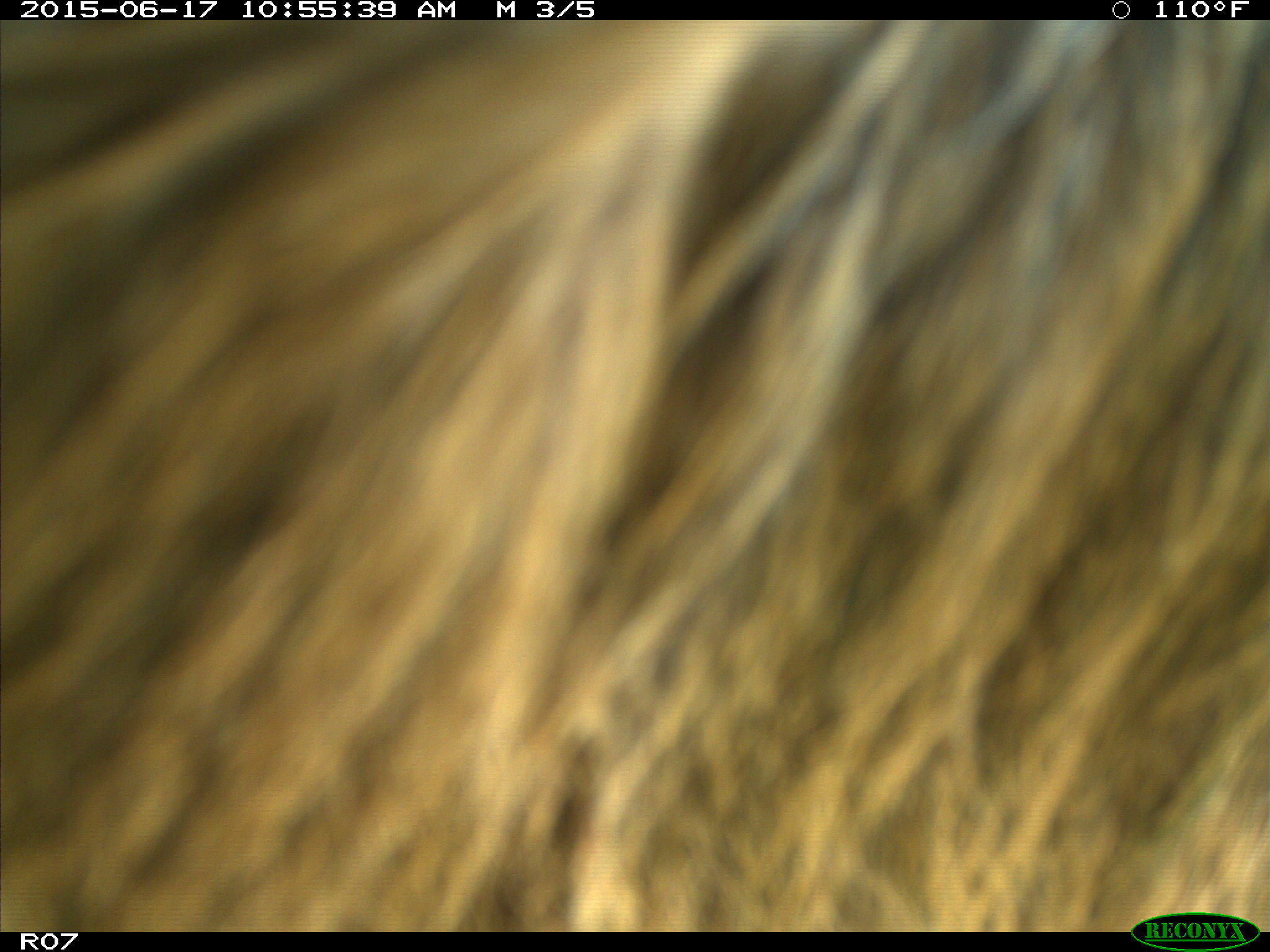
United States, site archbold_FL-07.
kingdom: Animalia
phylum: Chordata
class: Mammalia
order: Artiodactyla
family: Bovidae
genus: Bos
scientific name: Bos taurus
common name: domestic cow